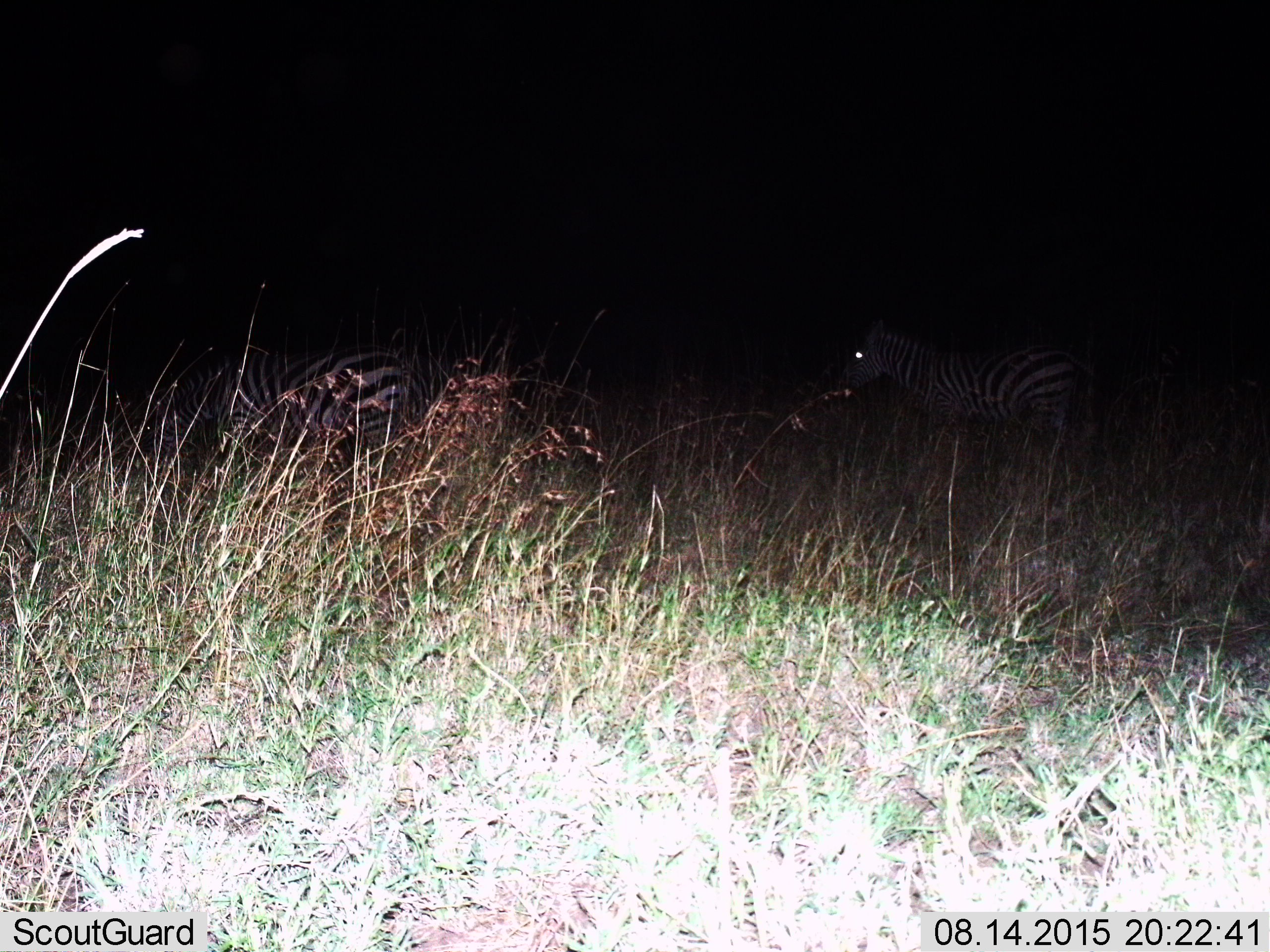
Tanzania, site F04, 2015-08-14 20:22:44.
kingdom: Animalia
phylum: Chordata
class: Mammalia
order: Perissodactyla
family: Equidae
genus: Equus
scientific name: Equus quagga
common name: plains zebra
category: zebra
Zebra (plains zebra) (Equus quagga), count 2. Behavior (volunteer vote fractions): standing 90%, resting 0%, moving 5%, interacting 0%. Young present (vote fraction): 0%. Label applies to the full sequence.